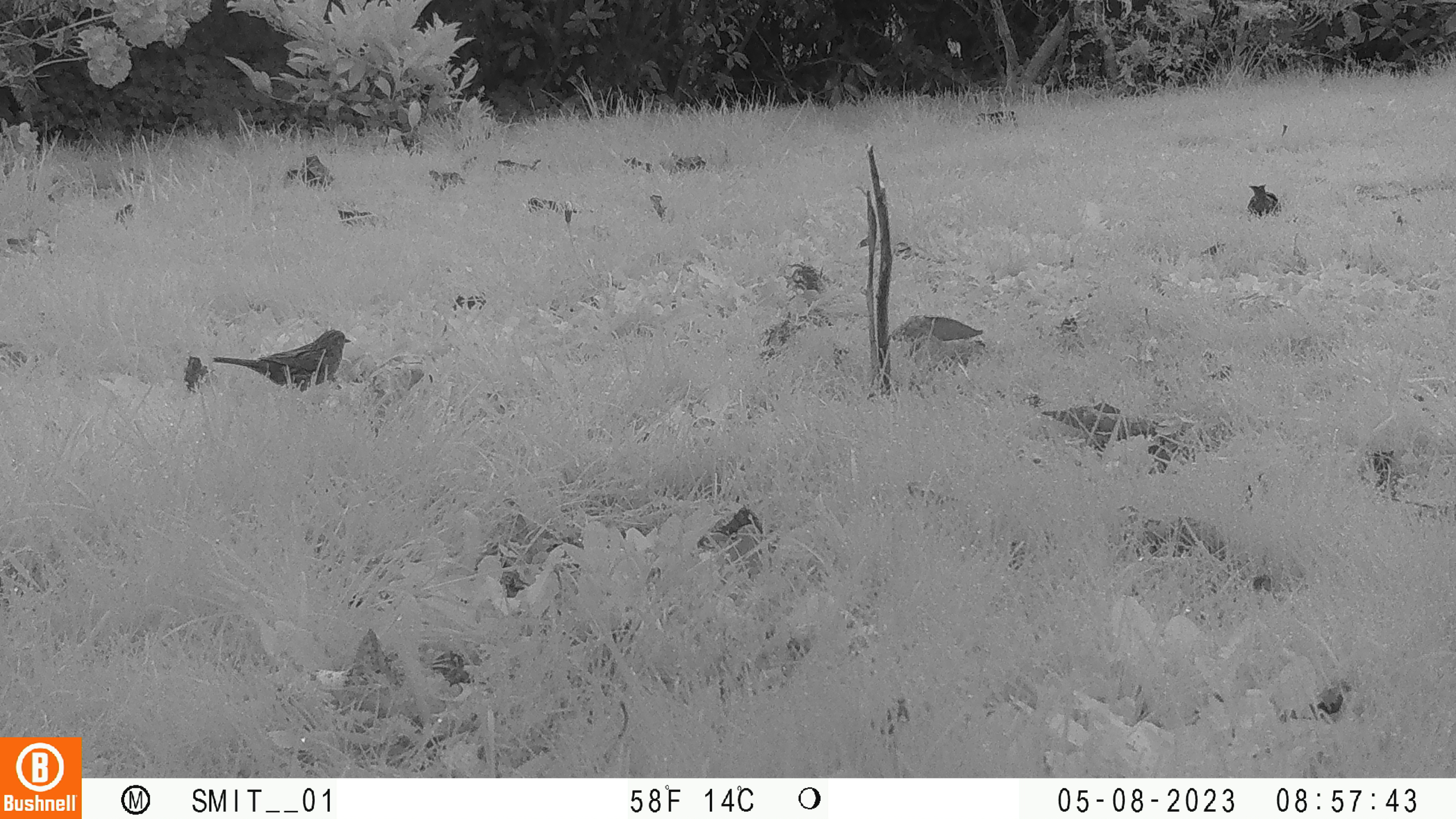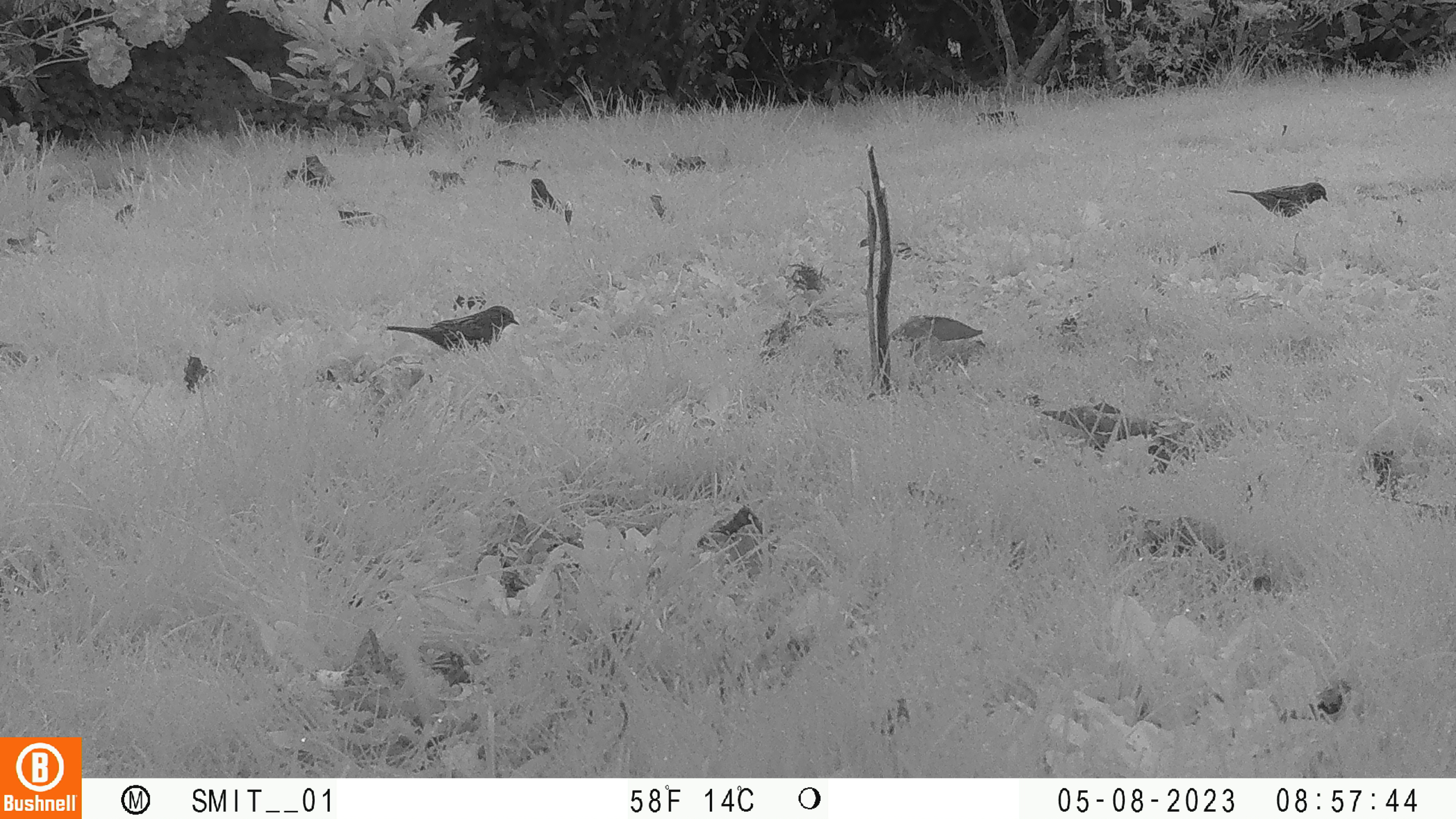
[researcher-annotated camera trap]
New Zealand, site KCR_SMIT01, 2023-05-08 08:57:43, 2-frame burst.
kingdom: Animalia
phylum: Chordata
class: Aves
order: Passeriformes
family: Prunellidae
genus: Prunella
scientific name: Prunella modularis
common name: dunnock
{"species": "dunnock (Prunella modularis)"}